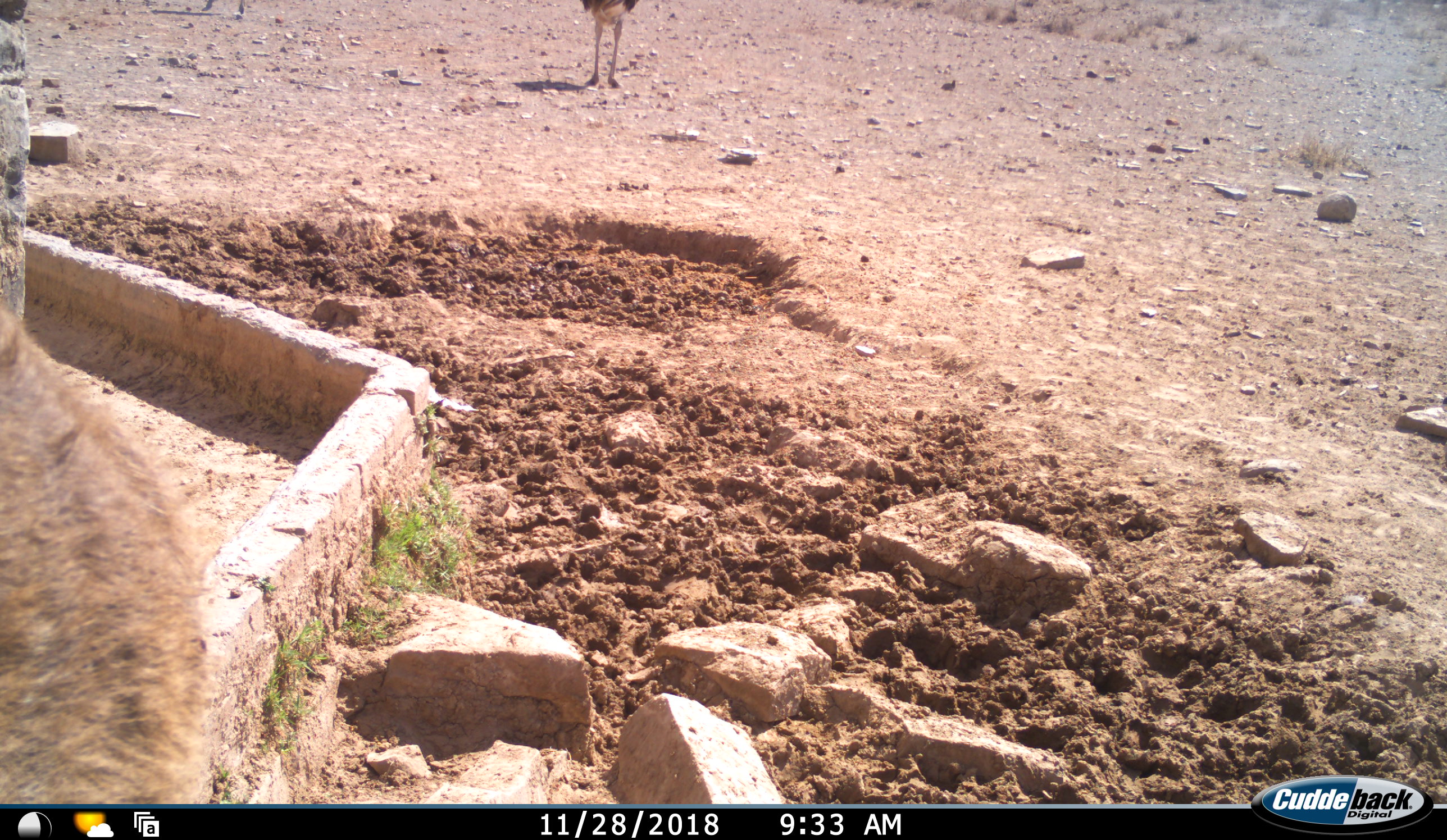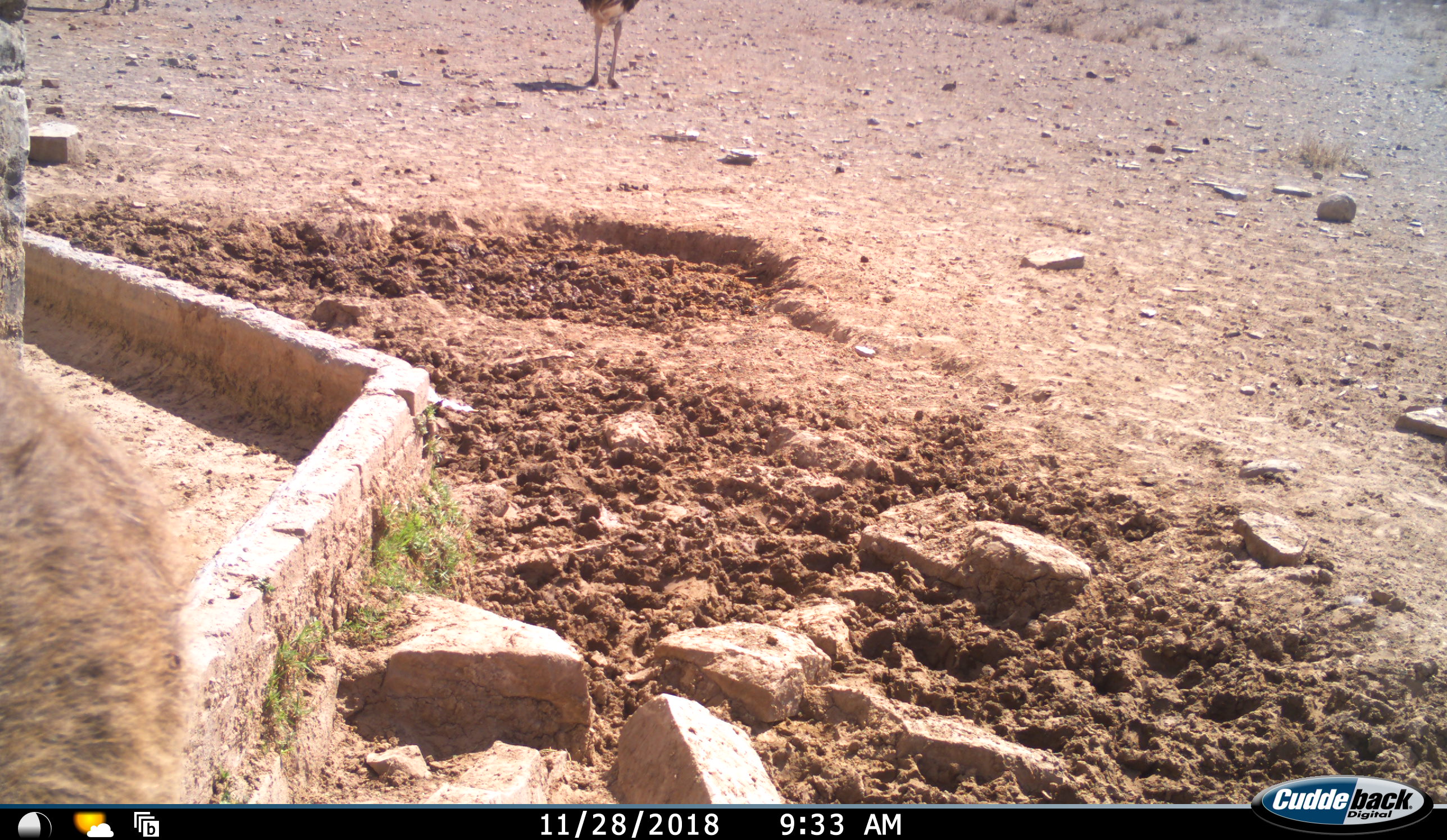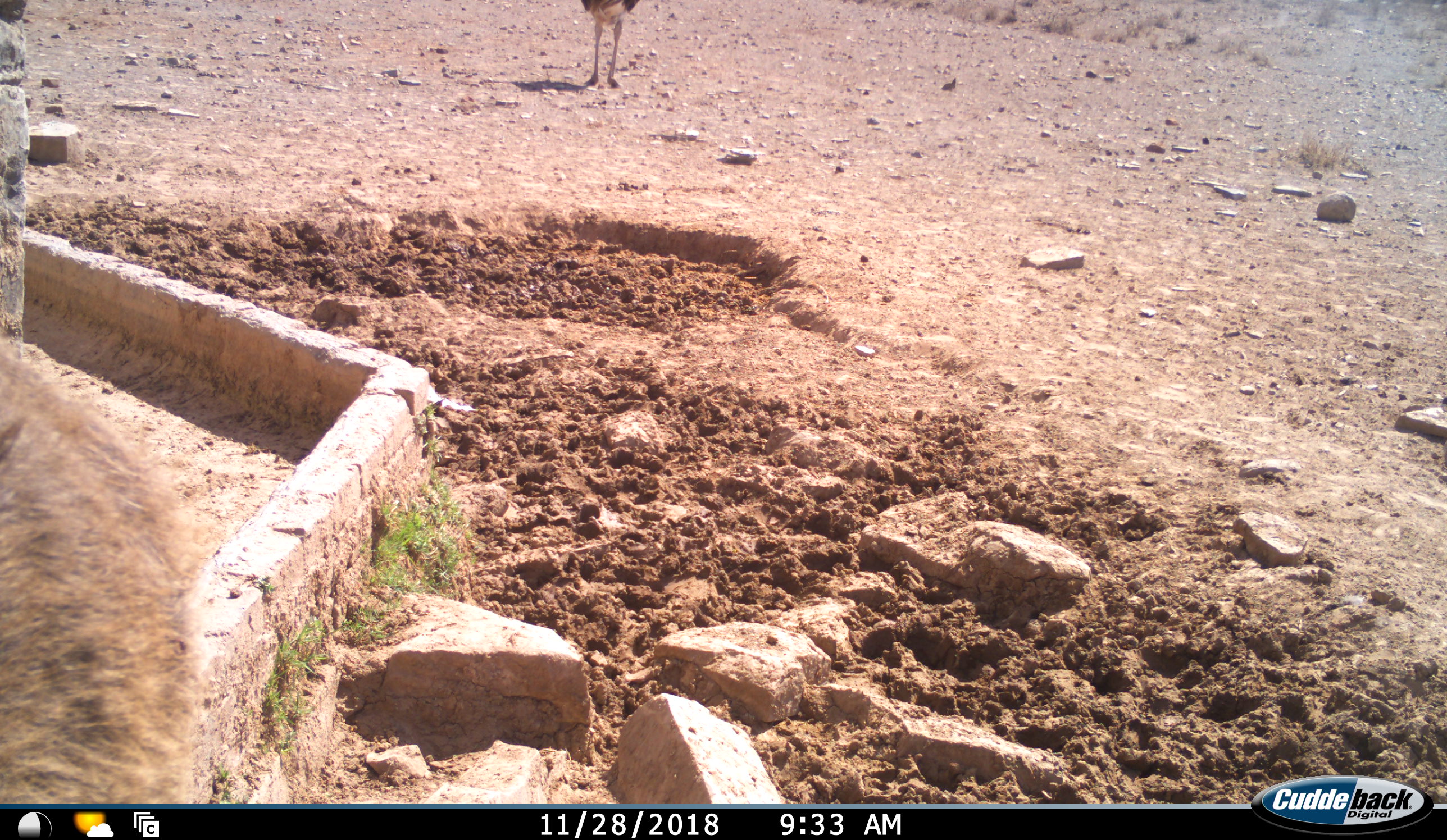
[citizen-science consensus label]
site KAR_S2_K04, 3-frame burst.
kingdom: Animalia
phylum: Chordata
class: Aves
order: Struthioniformes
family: Struthionidae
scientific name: Struthionidae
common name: ostrich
Ostrich (Struthionidae), count 2. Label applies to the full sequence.